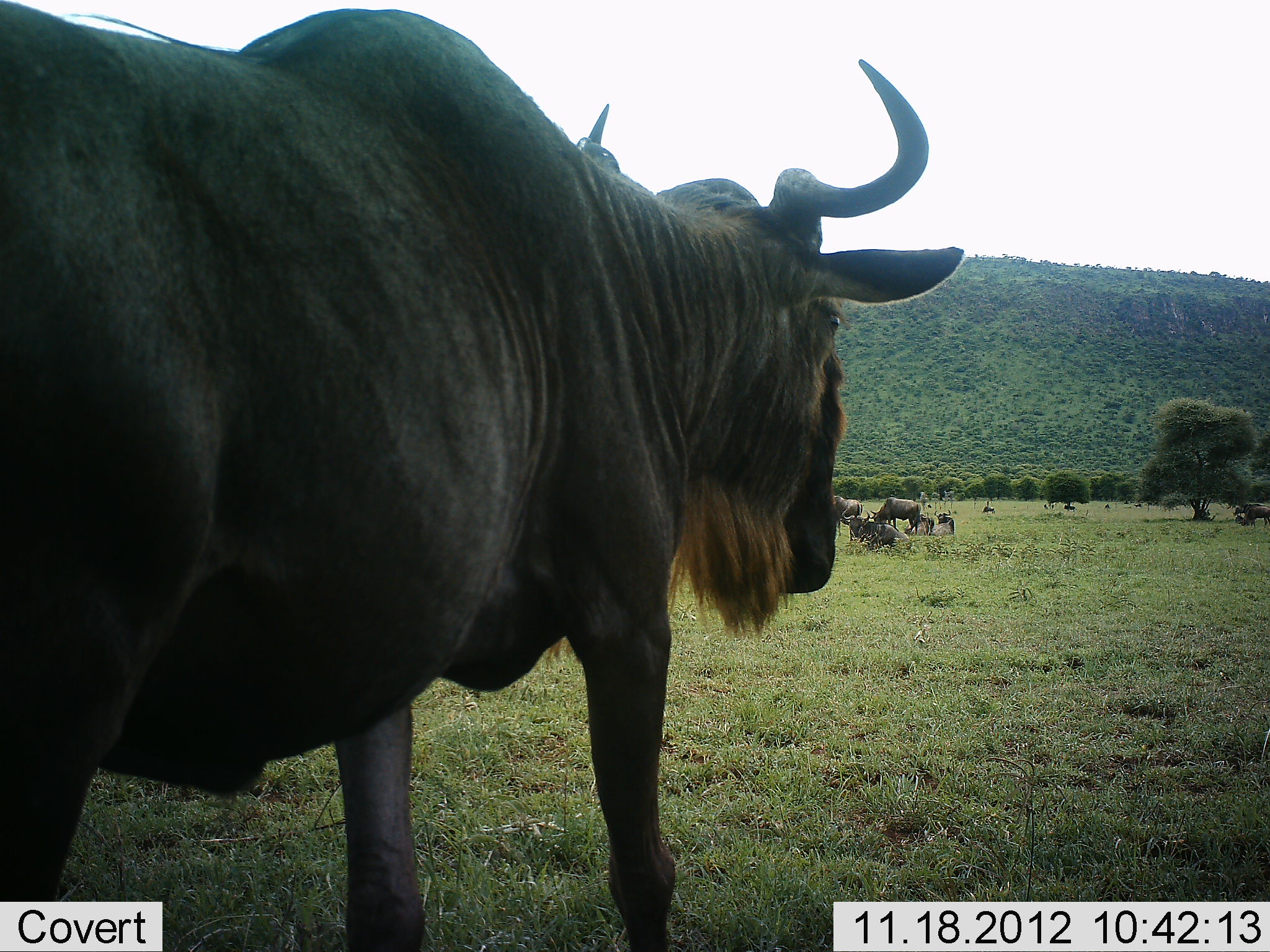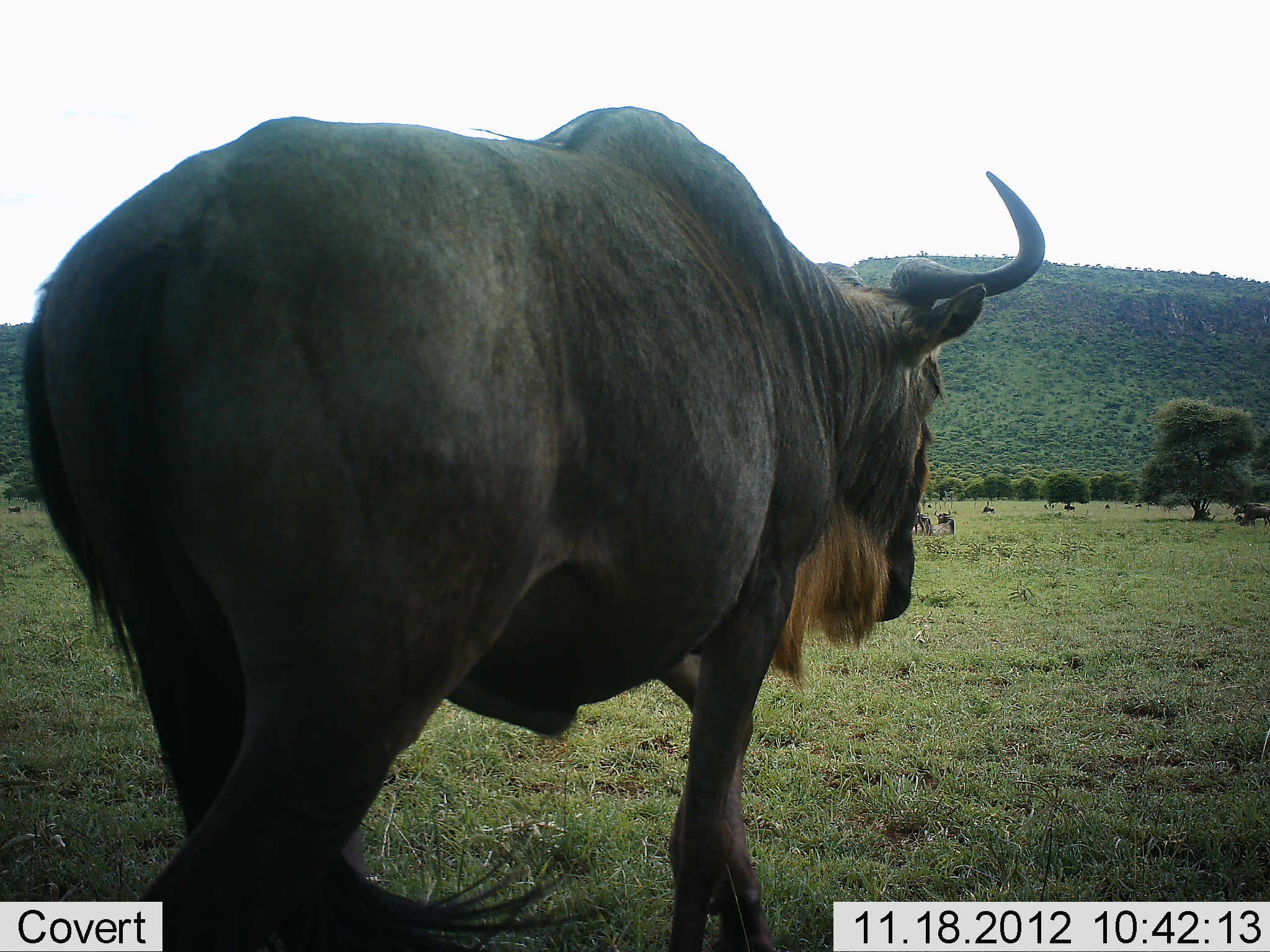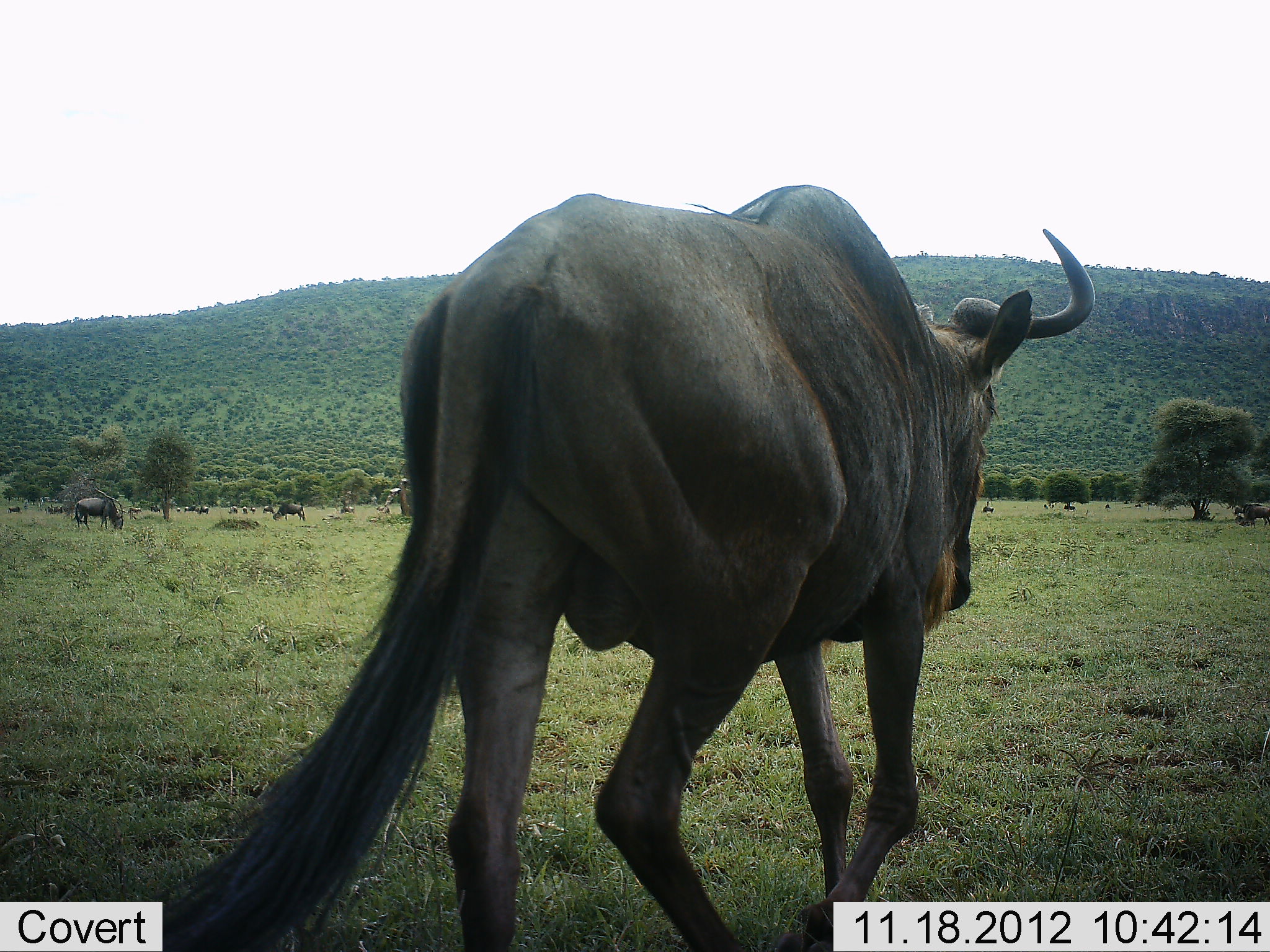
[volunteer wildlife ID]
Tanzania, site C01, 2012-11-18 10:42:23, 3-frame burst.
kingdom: Animalia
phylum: Chordata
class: Mammalia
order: Artiodactyla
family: Bovidae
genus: Connochaetes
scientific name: Connochaetes taurinus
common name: blue wildebeest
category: wildebeest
Wildebeest (blue wildebeest) (Connochaetes taurinus), count 11-50. Behavior (volunteer vote fractions): standing 40%, resting 30%, moving 90%, interacting 0%. Young present (vote fraction): 0%. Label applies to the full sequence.